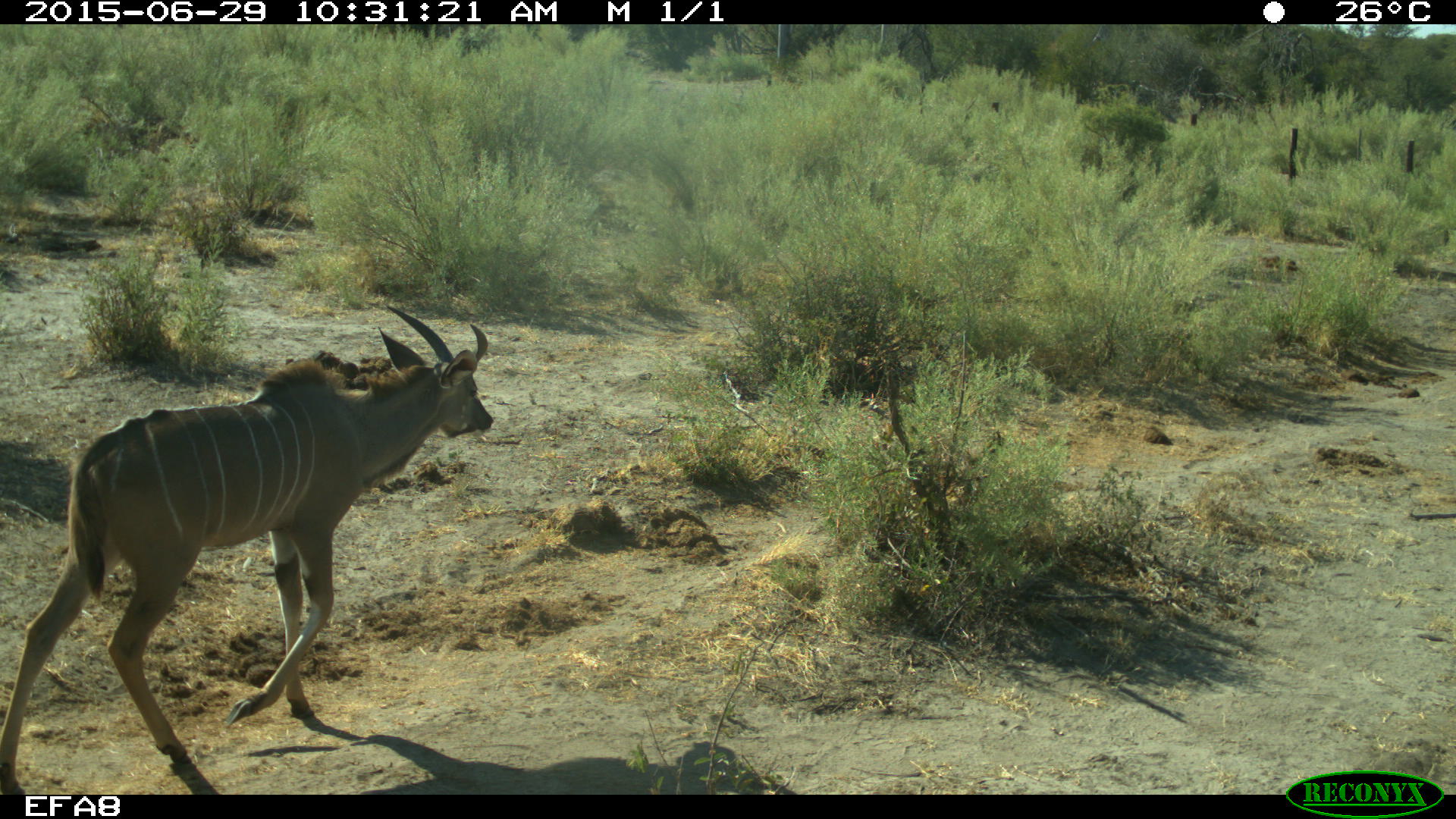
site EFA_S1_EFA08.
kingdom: Animalia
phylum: Chordata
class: Mammalia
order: Artiodactyla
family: Bovidae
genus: Tragelaphus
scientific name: Tragelaphus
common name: kudu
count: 1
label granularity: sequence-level